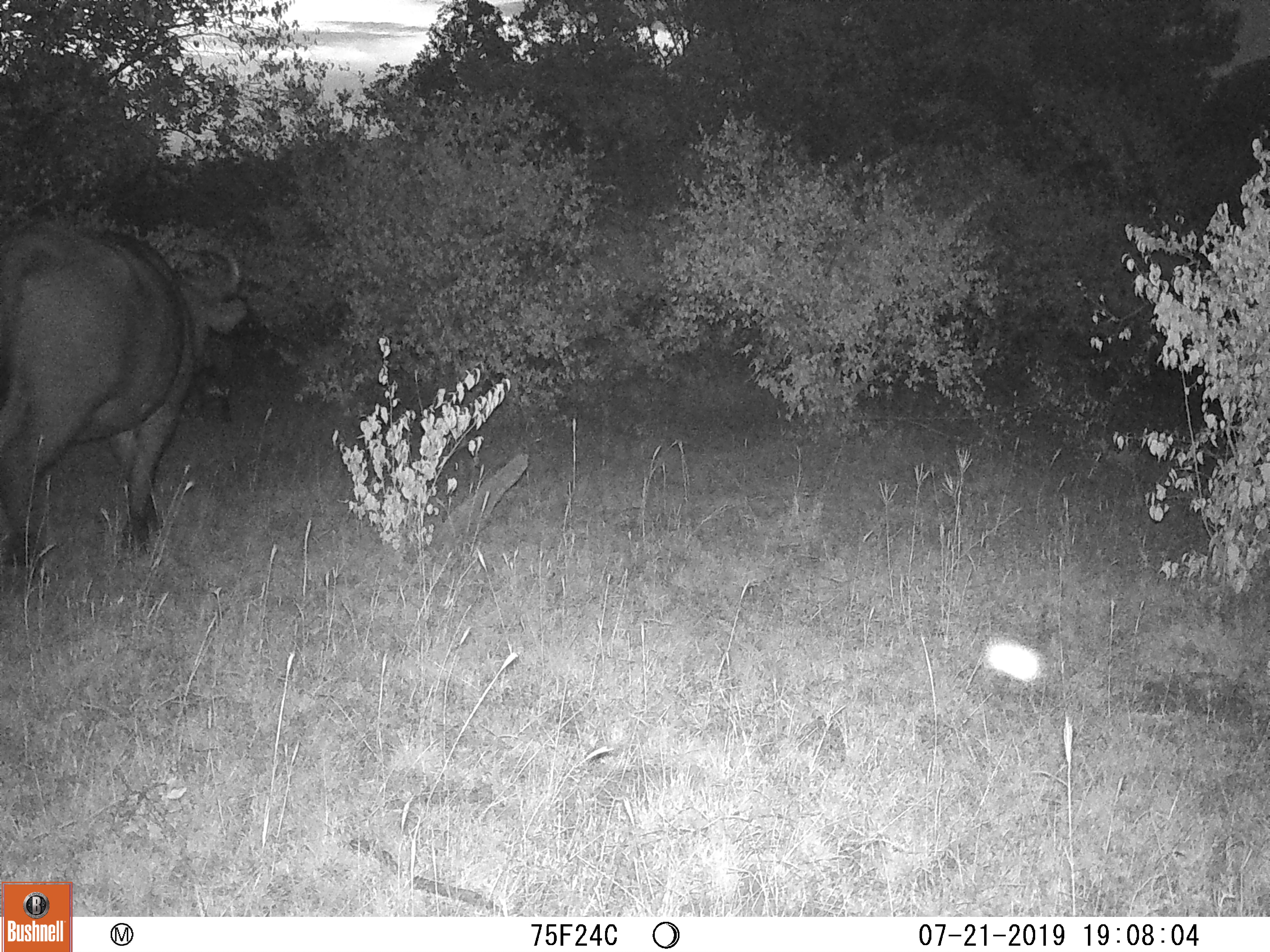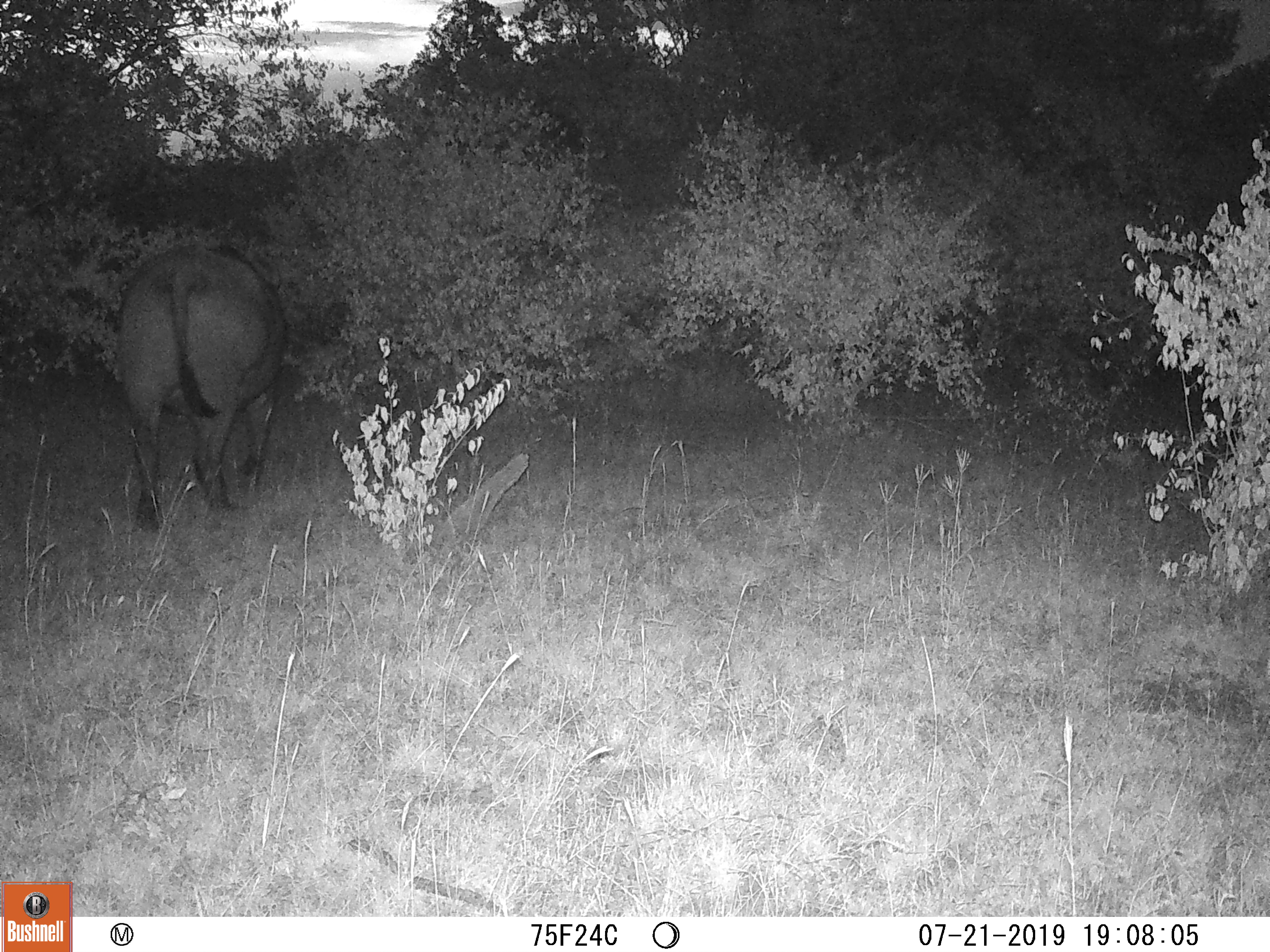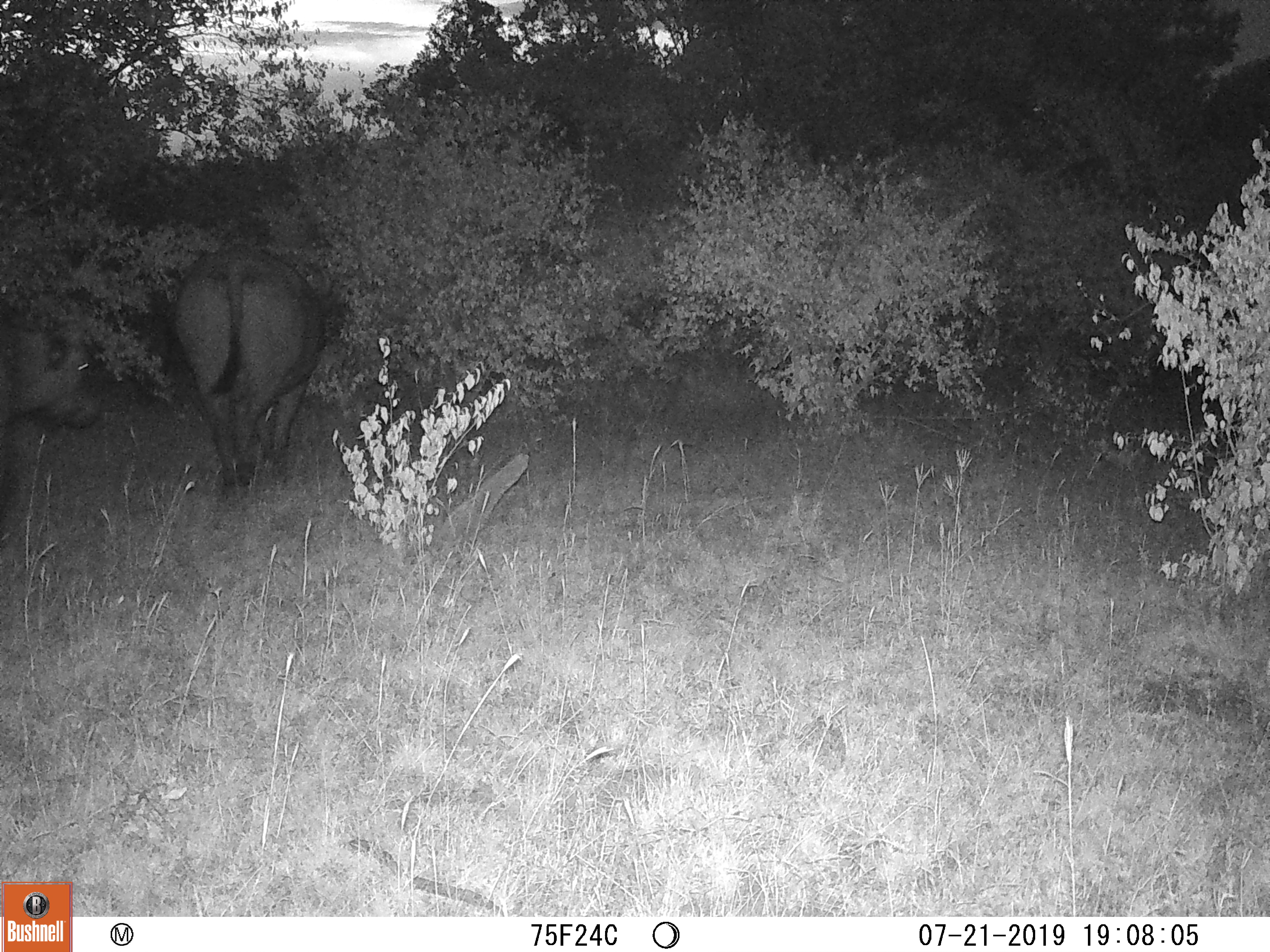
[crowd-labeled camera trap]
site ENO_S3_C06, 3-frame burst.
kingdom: Animalia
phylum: Chordata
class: Mammalia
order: Artiodactyla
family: Bovidae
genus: Syncerus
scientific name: Syncerus caffer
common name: african buffalo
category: buffalo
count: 2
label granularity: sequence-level